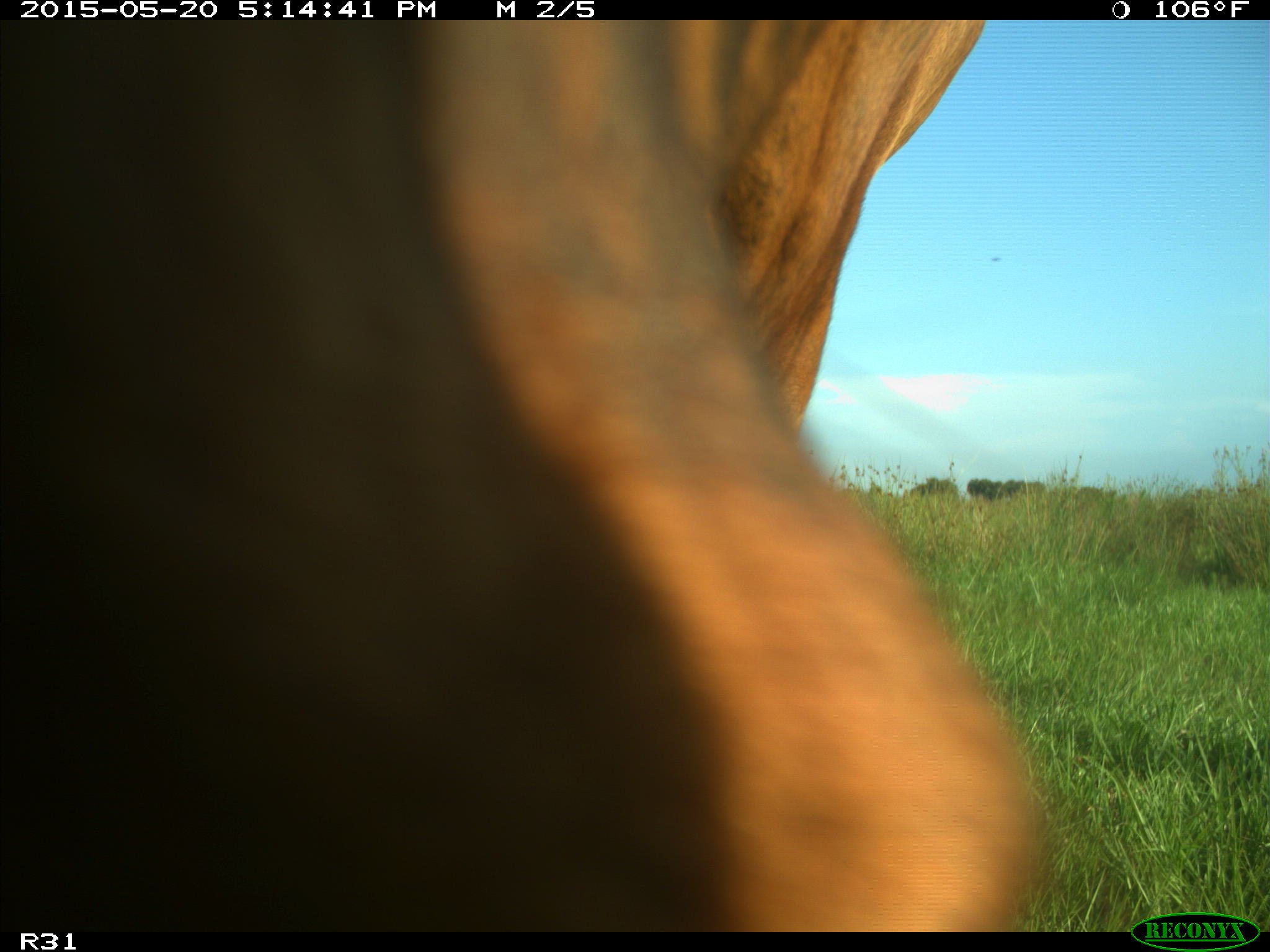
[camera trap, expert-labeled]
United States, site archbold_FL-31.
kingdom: Animalia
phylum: Chordata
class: Mammalia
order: Artiodactyla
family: Bovidae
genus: Bos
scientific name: Bos taurus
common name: domestic cow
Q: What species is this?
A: Bos taurus (domestic cow).